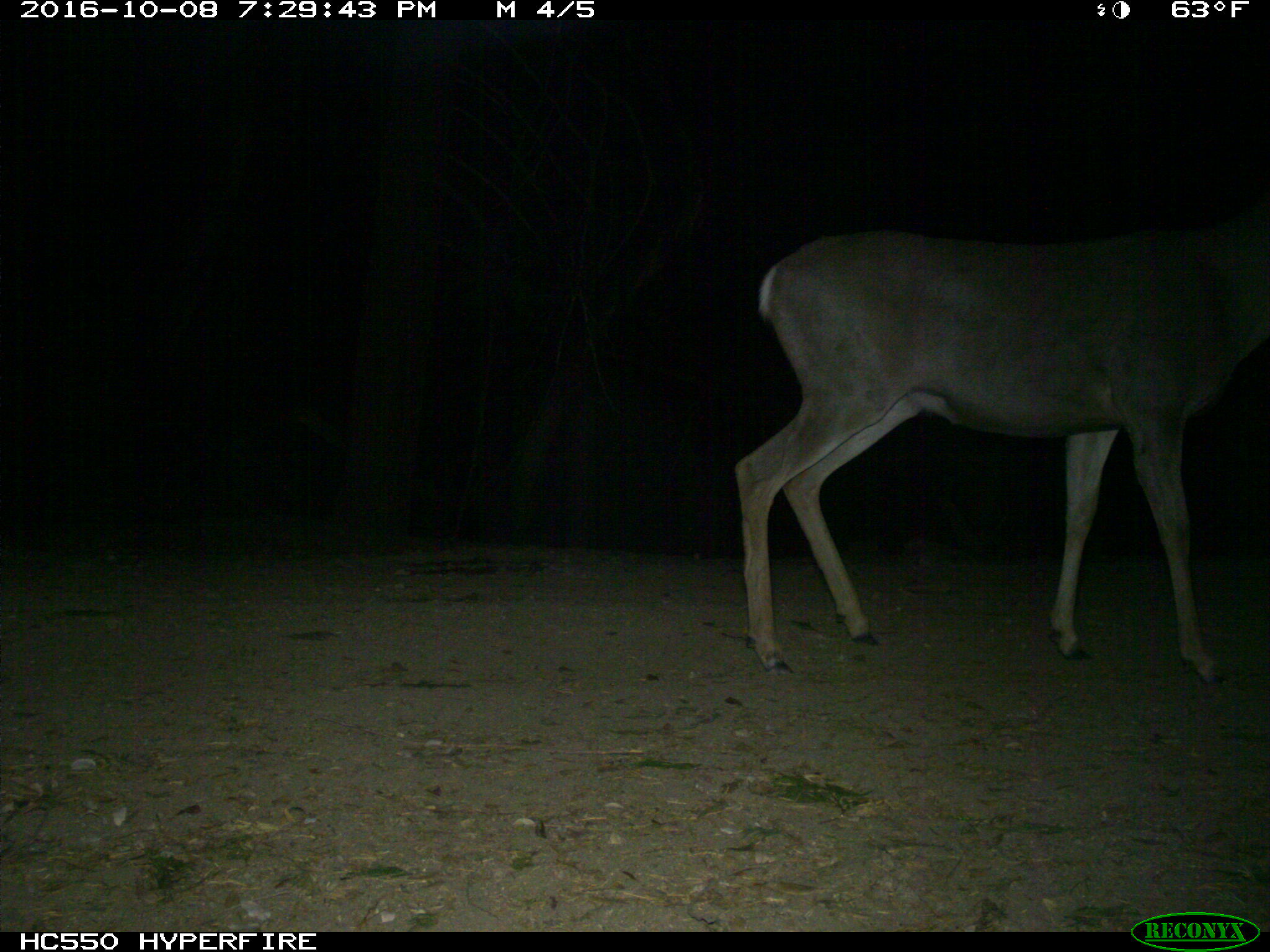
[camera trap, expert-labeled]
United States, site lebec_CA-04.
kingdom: Animalia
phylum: Chordata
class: Mammalia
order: Artiodactyla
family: Cervidae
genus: Odocoileus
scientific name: Odocoileus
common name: deer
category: unidentified deer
Unidentified deer (deer) (Odocoileus).